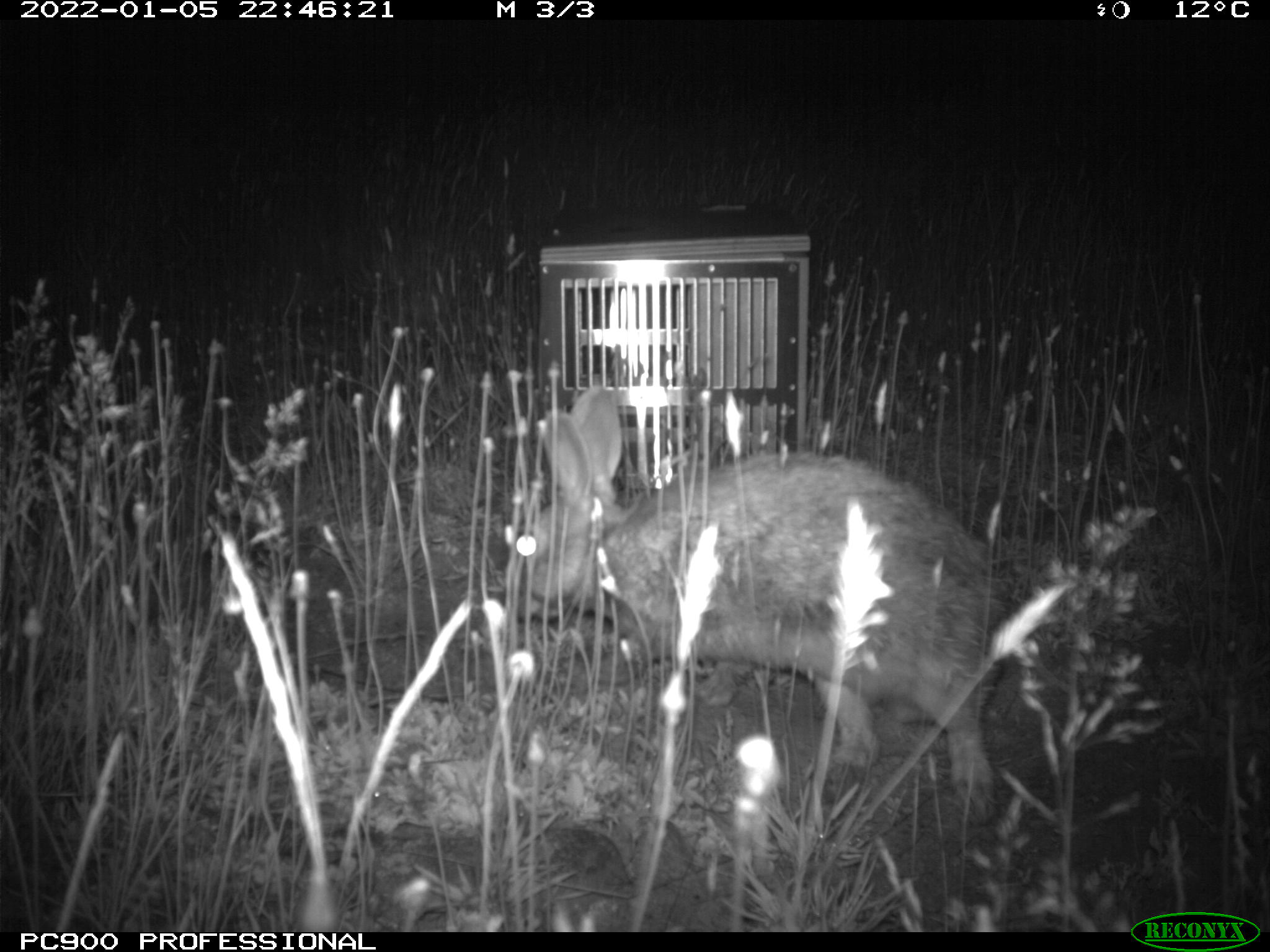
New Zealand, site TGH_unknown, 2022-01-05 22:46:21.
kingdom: Animalia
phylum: Chordata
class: Mammalia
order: Lagomorpha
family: Leporidae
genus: Oryctolagus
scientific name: Oryctolagus cuniculus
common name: european rabbit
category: rabbit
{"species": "rabbit (european rabbit) (Oryctolagus cuniculus)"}